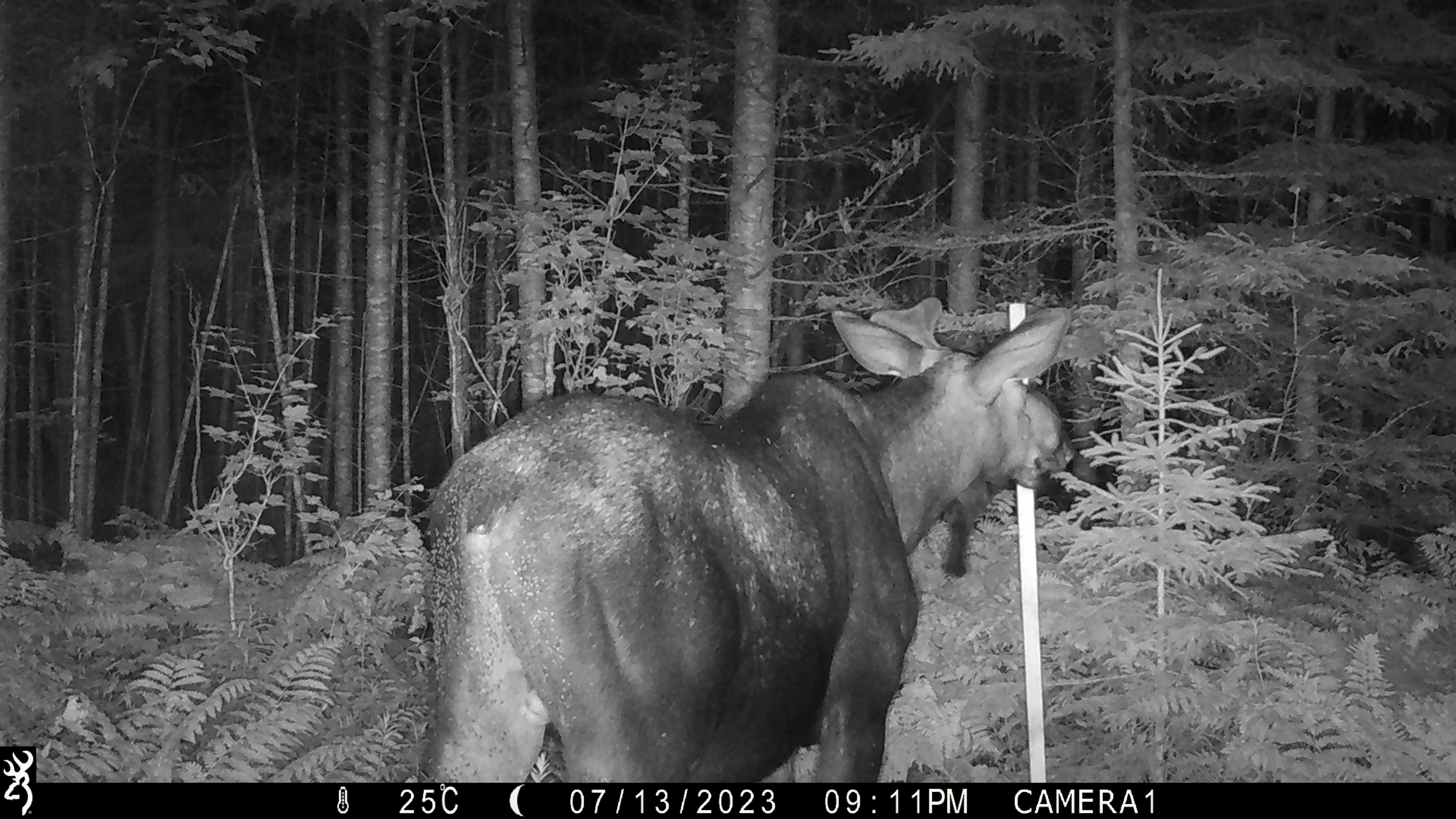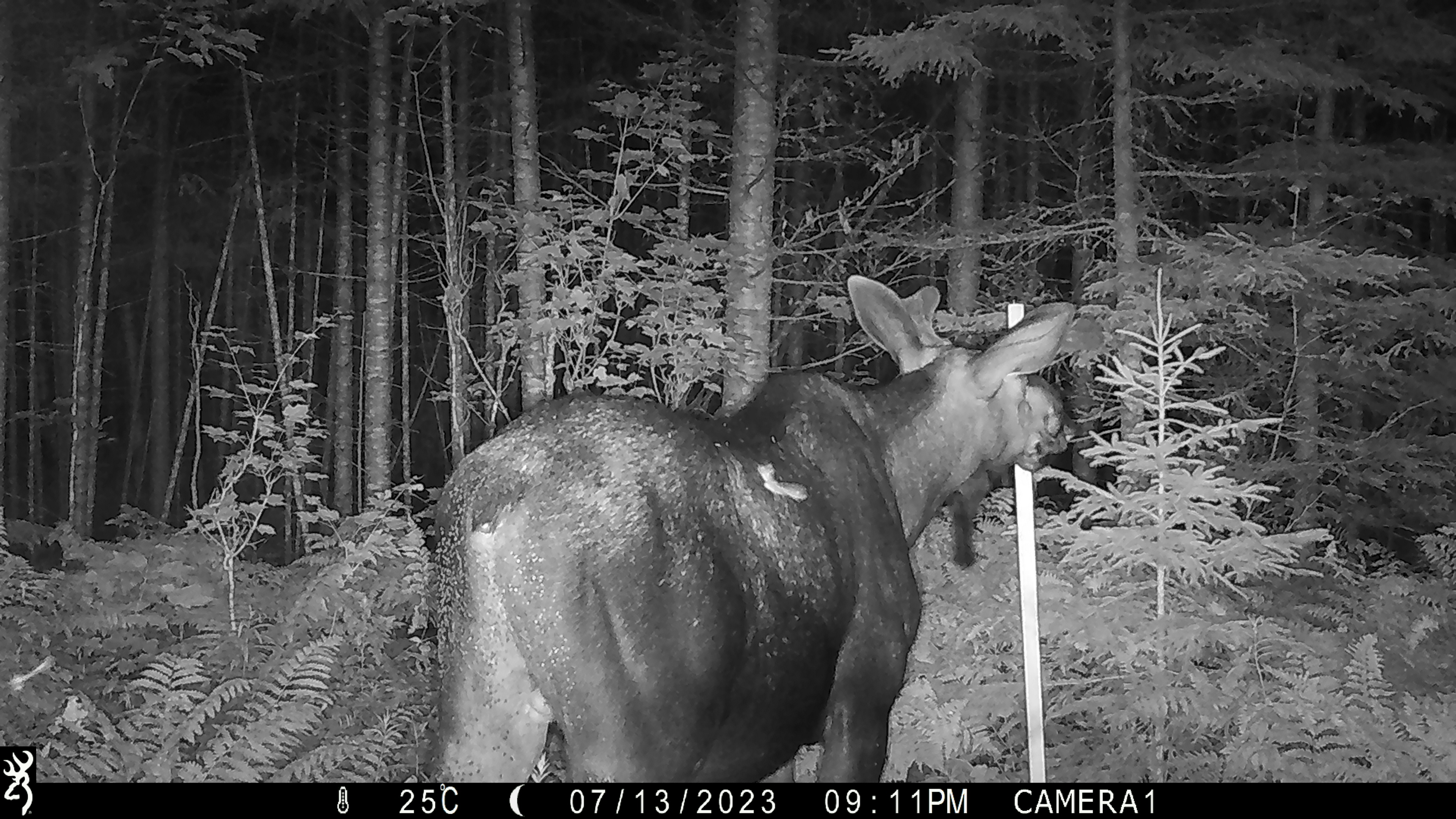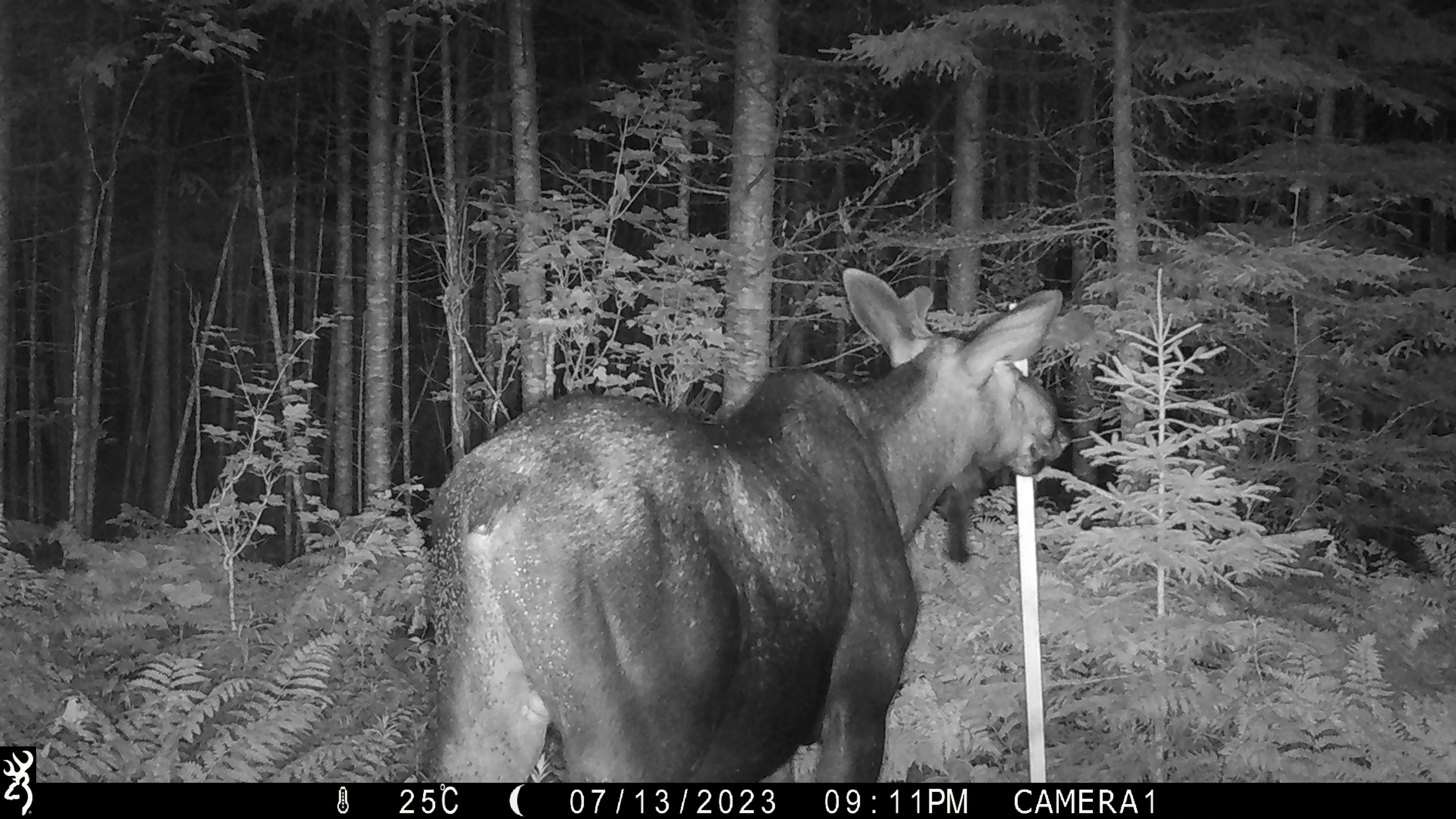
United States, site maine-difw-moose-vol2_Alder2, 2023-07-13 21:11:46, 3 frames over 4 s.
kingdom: Animalia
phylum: Chordata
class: Mammalia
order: Artiodactyla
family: Cervidae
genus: Alces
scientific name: Alces alces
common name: moose